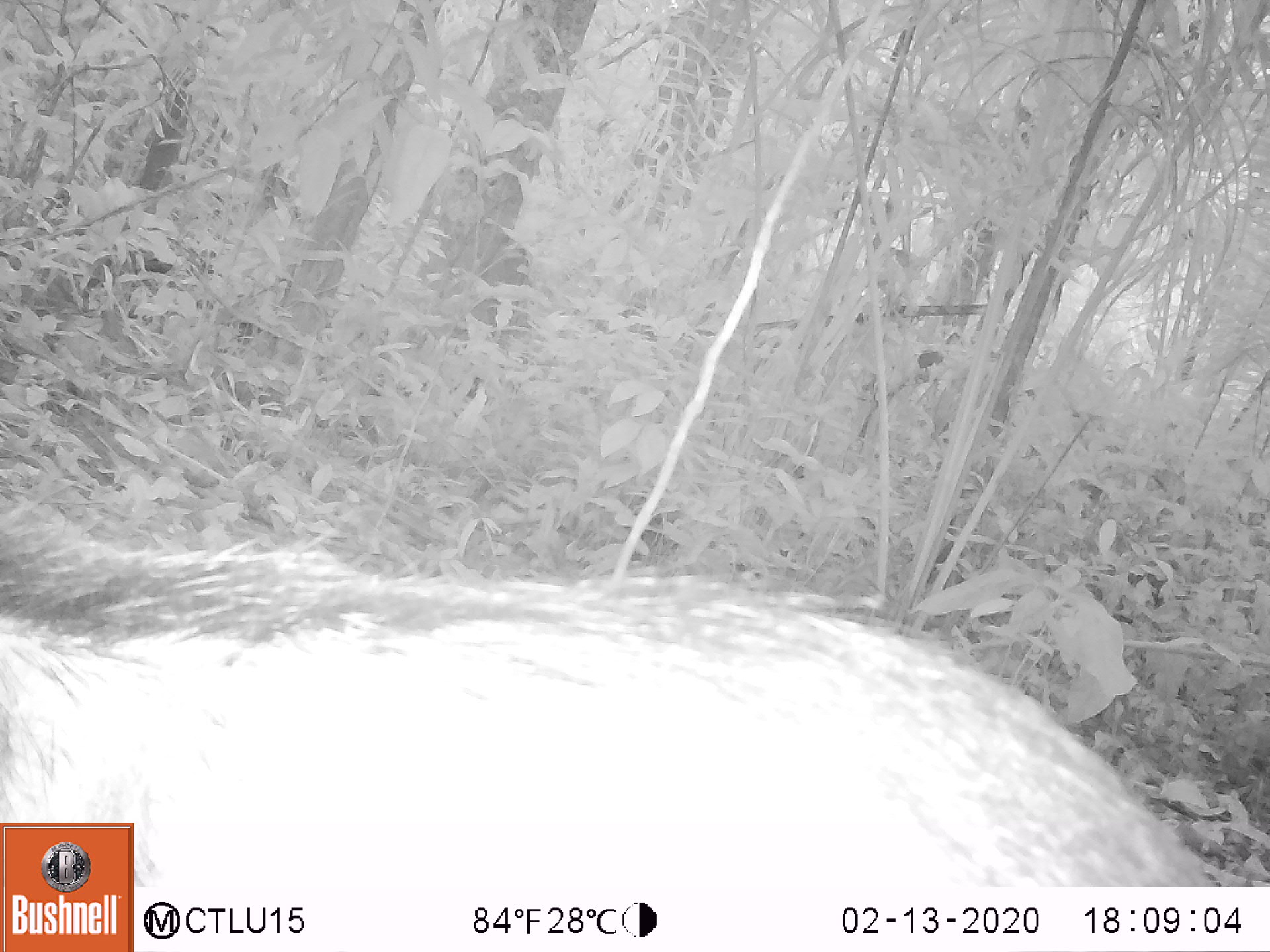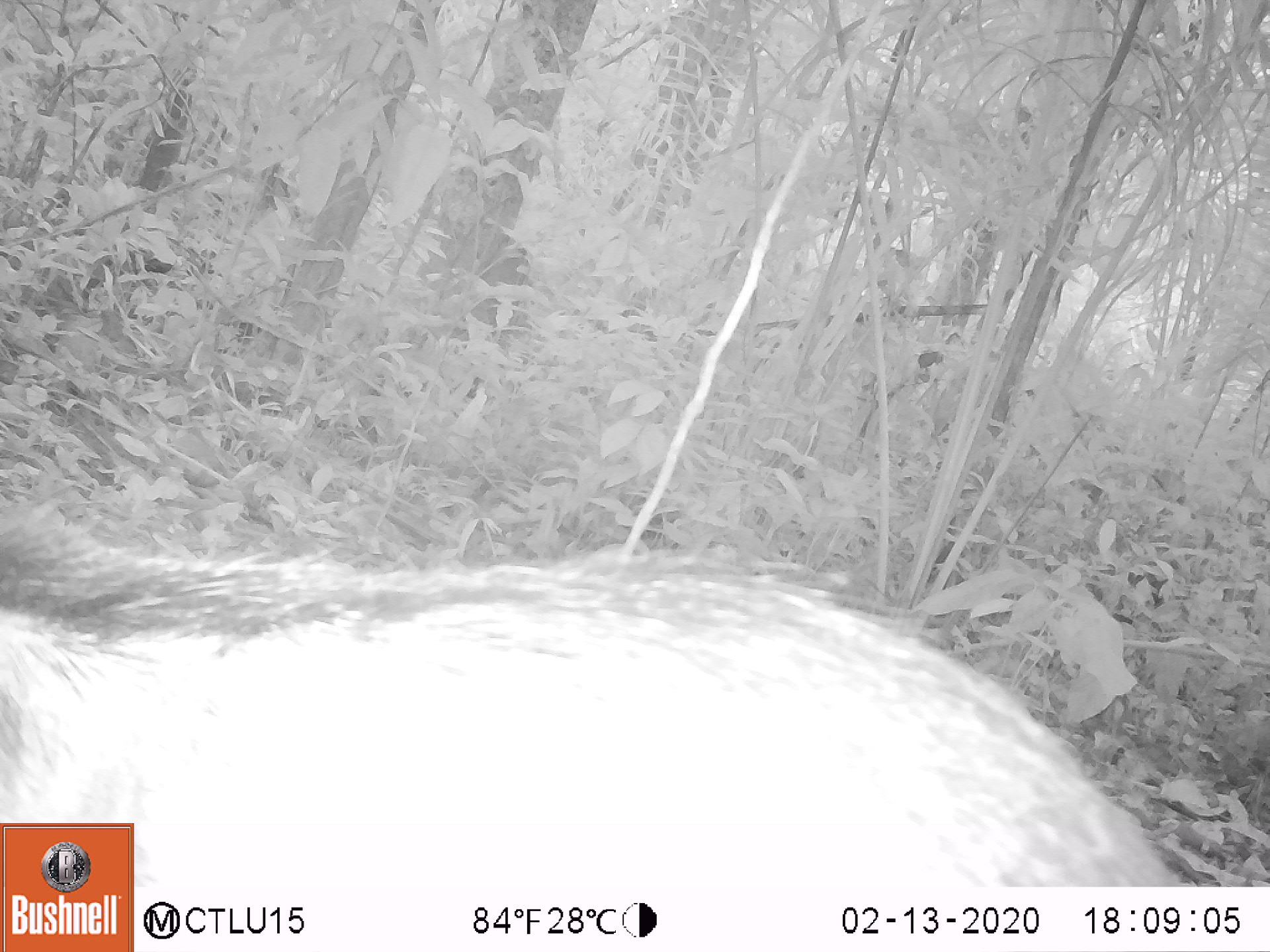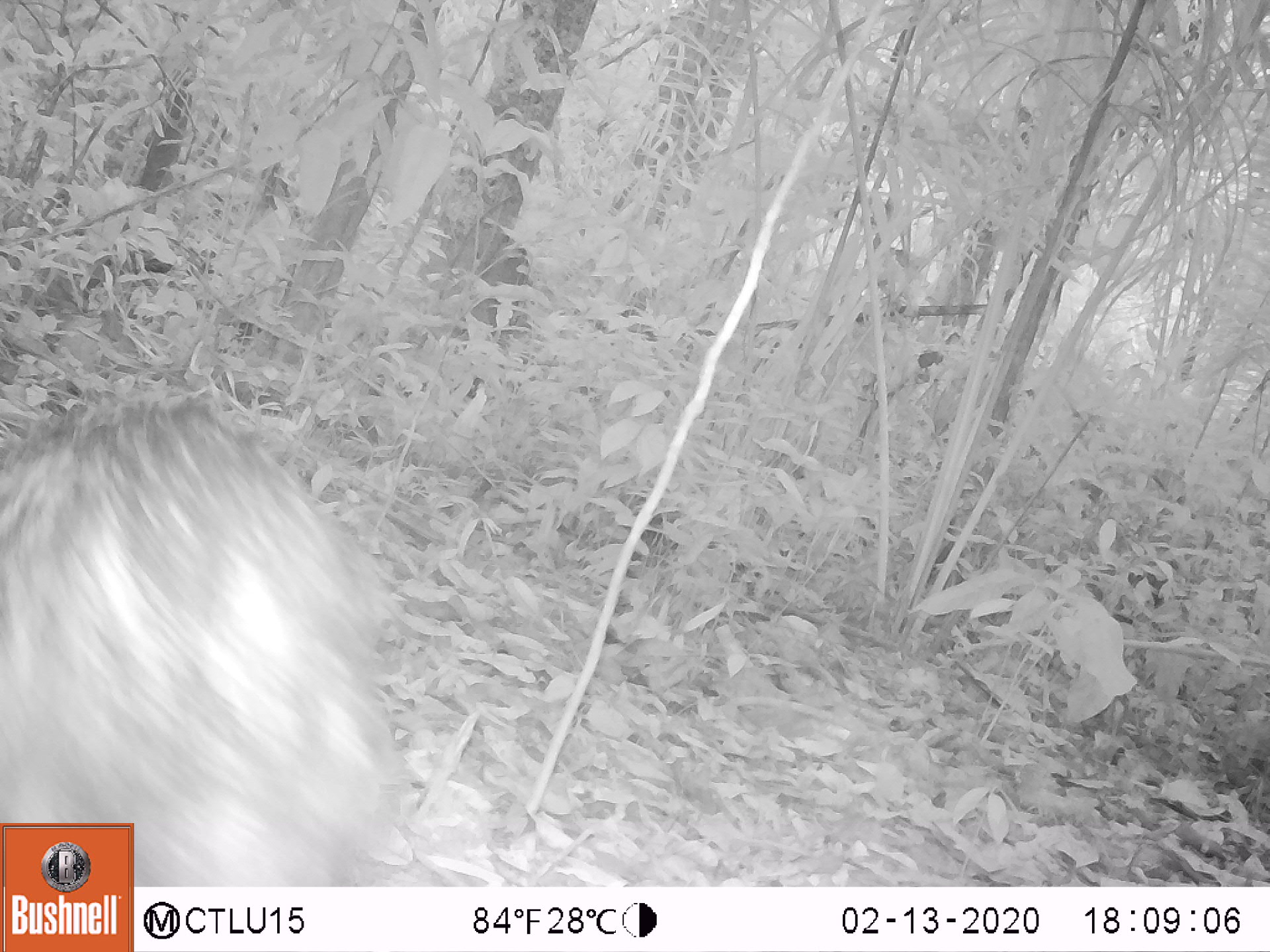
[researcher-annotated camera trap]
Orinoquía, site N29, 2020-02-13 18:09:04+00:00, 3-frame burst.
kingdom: Animalia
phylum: Chordata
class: Mammalia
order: Artiodactyla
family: Tayassuidae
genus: Pecari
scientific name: Pecari tajacu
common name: collared peccary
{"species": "collared peccary (Pecari tajacu)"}